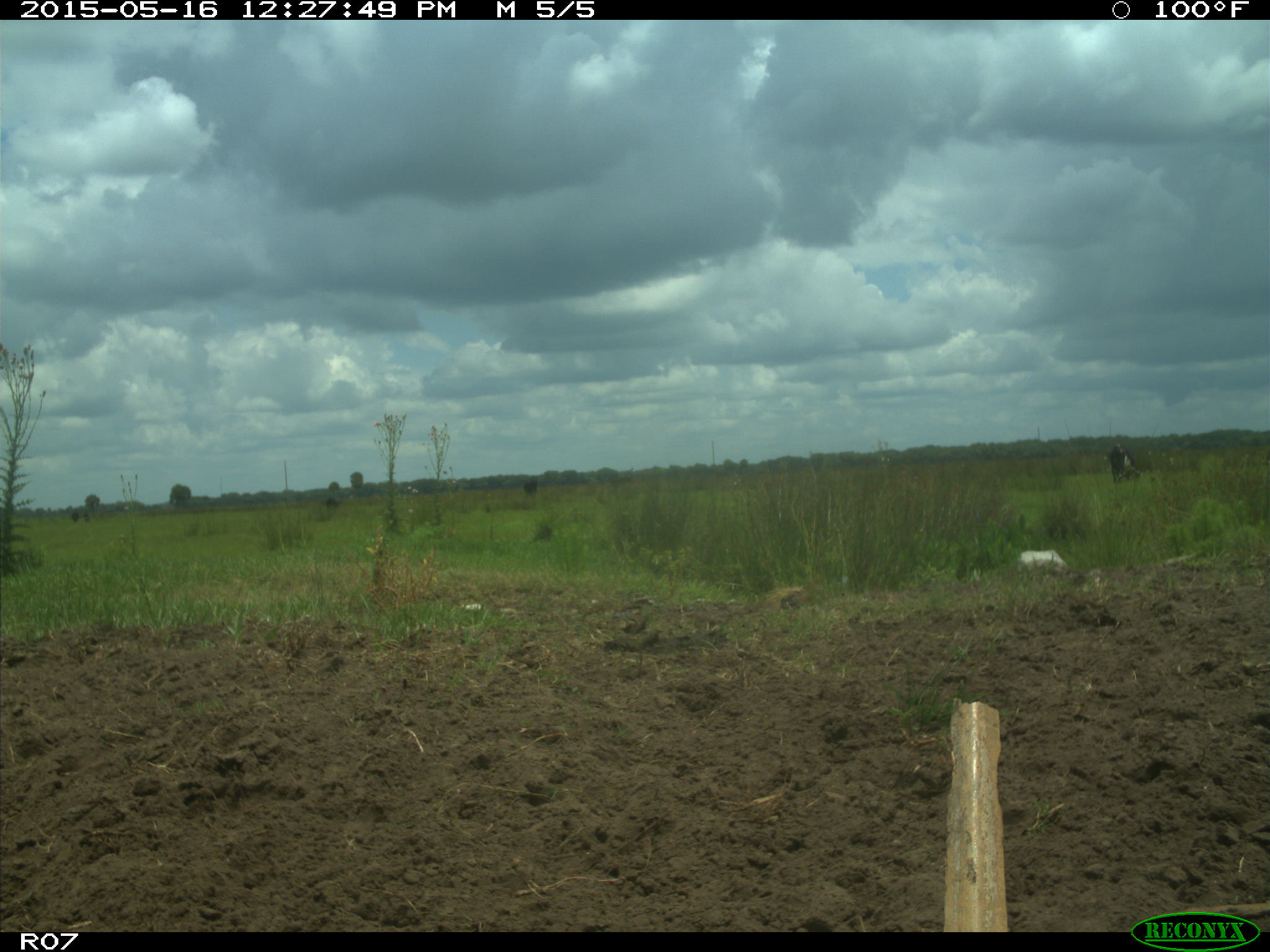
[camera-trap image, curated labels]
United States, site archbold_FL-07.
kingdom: Animalia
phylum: Chordata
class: Mammalia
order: Artiodactyla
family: Bovidae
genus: Bos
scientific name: Bos taurus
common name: domestic cow